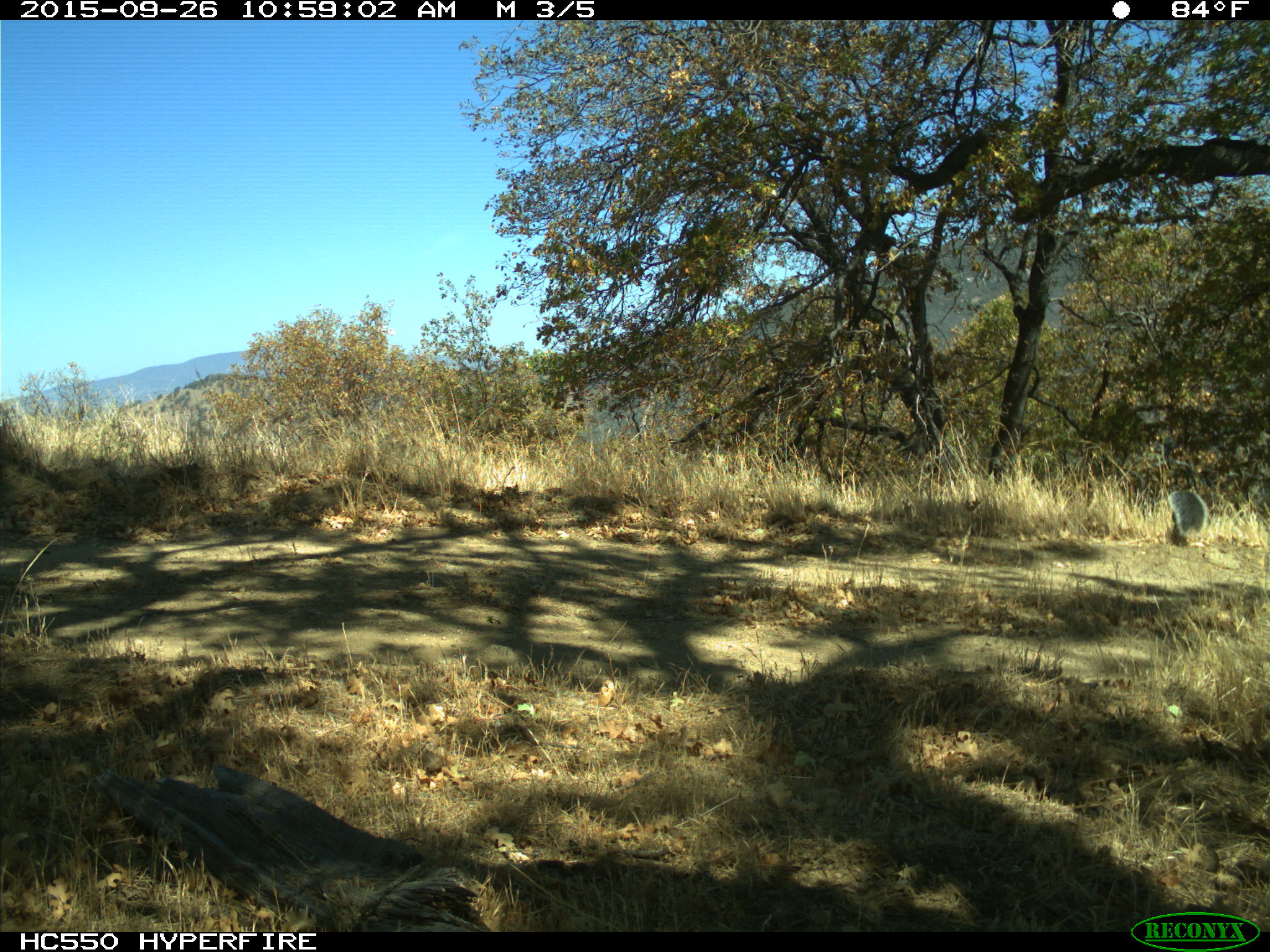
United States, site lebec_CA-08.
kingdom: Animalia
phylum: Chordata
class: Mammalia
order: Rodentia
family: Sciuridae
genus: Sciurus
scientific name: Sciurus carolinensis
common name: eastern gray squirrel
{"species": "Sciurus carolinensis (eastern gray squirrel)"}